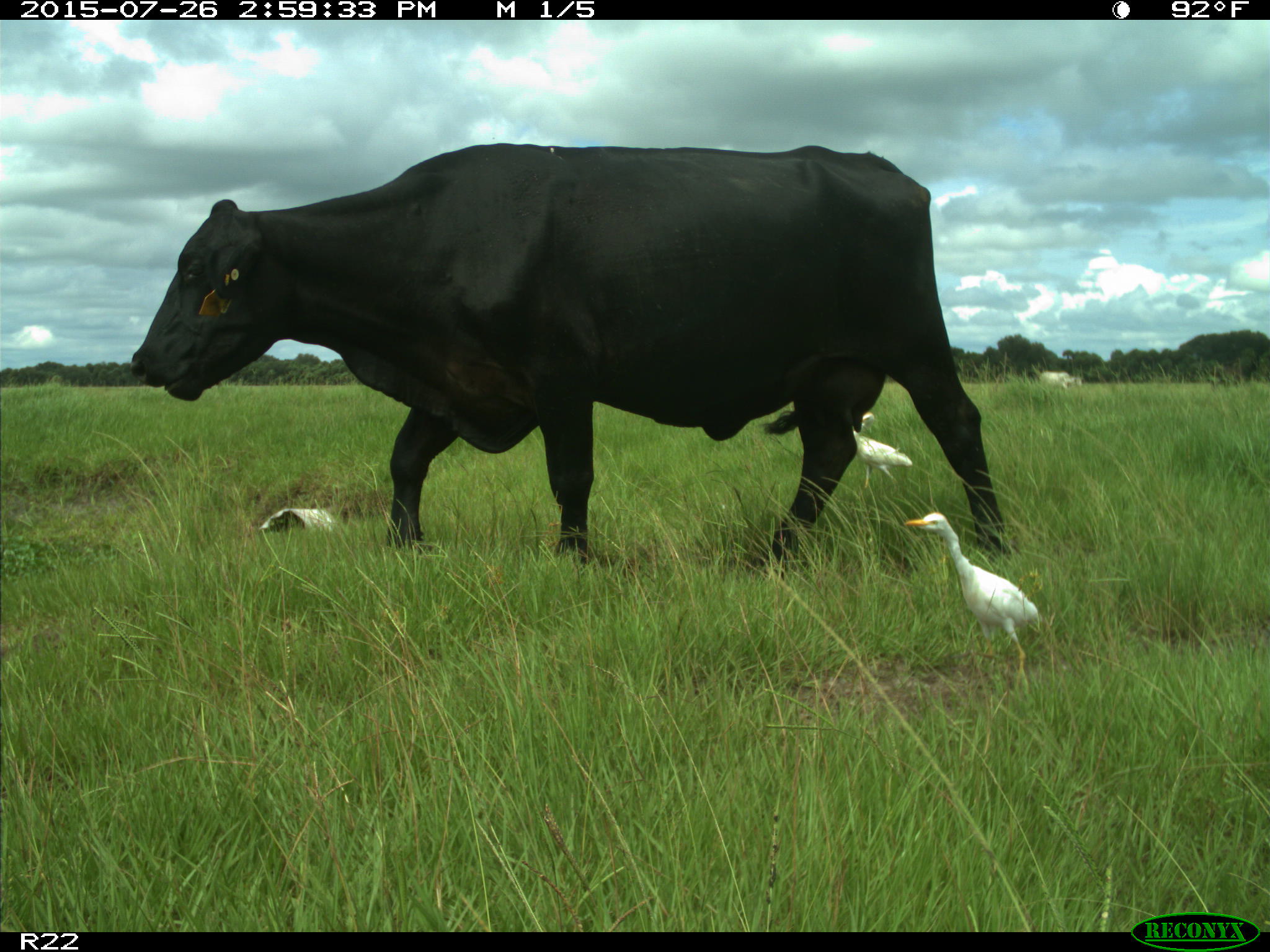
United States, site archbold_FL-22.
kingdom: Animalia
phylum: Chordata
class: Mammalia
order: Artiodactyla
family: Bovidae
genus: Bos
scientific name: Bos taurus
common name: domestic cow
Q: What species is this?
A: Bos taurus (domestic cow).